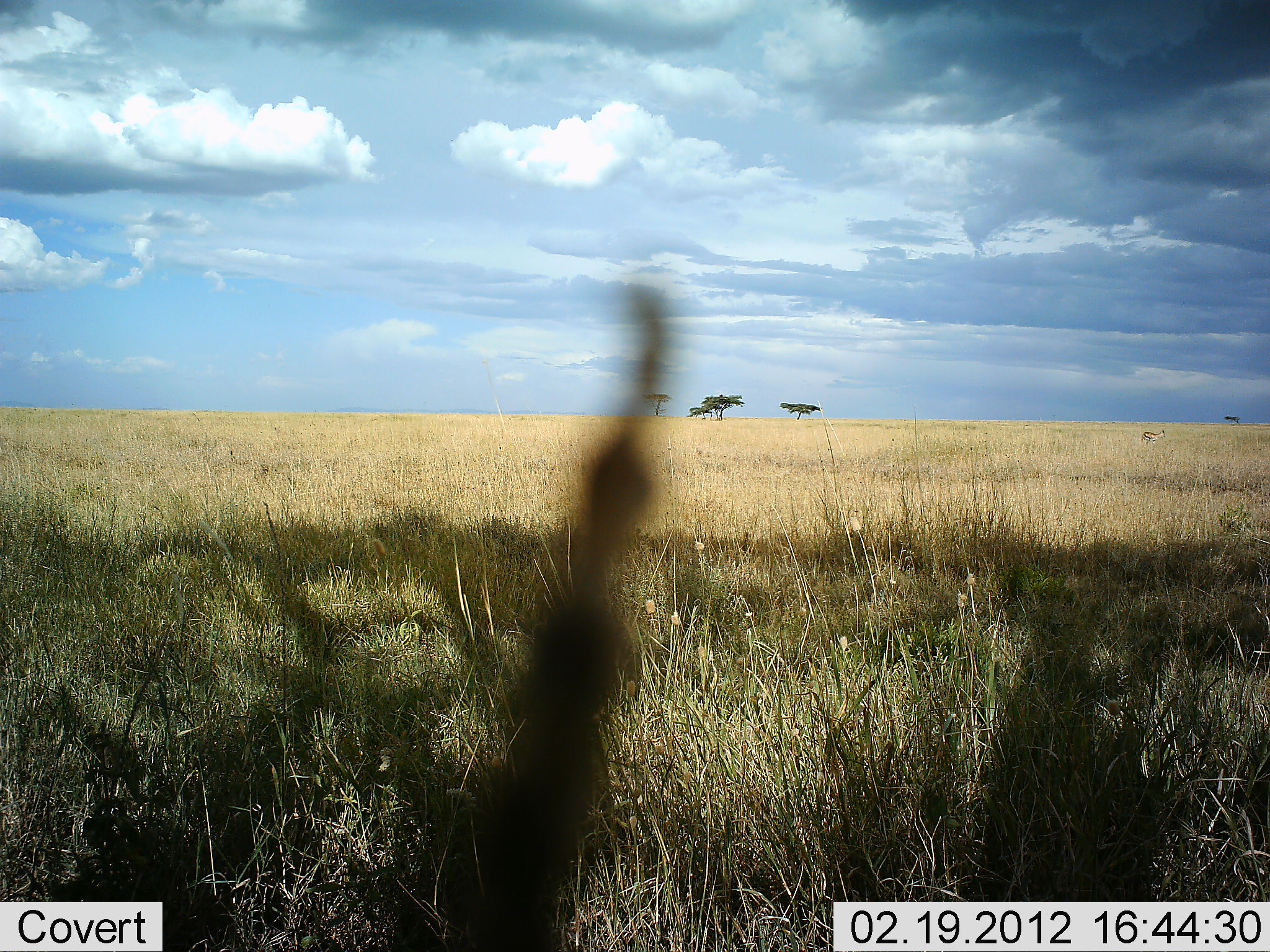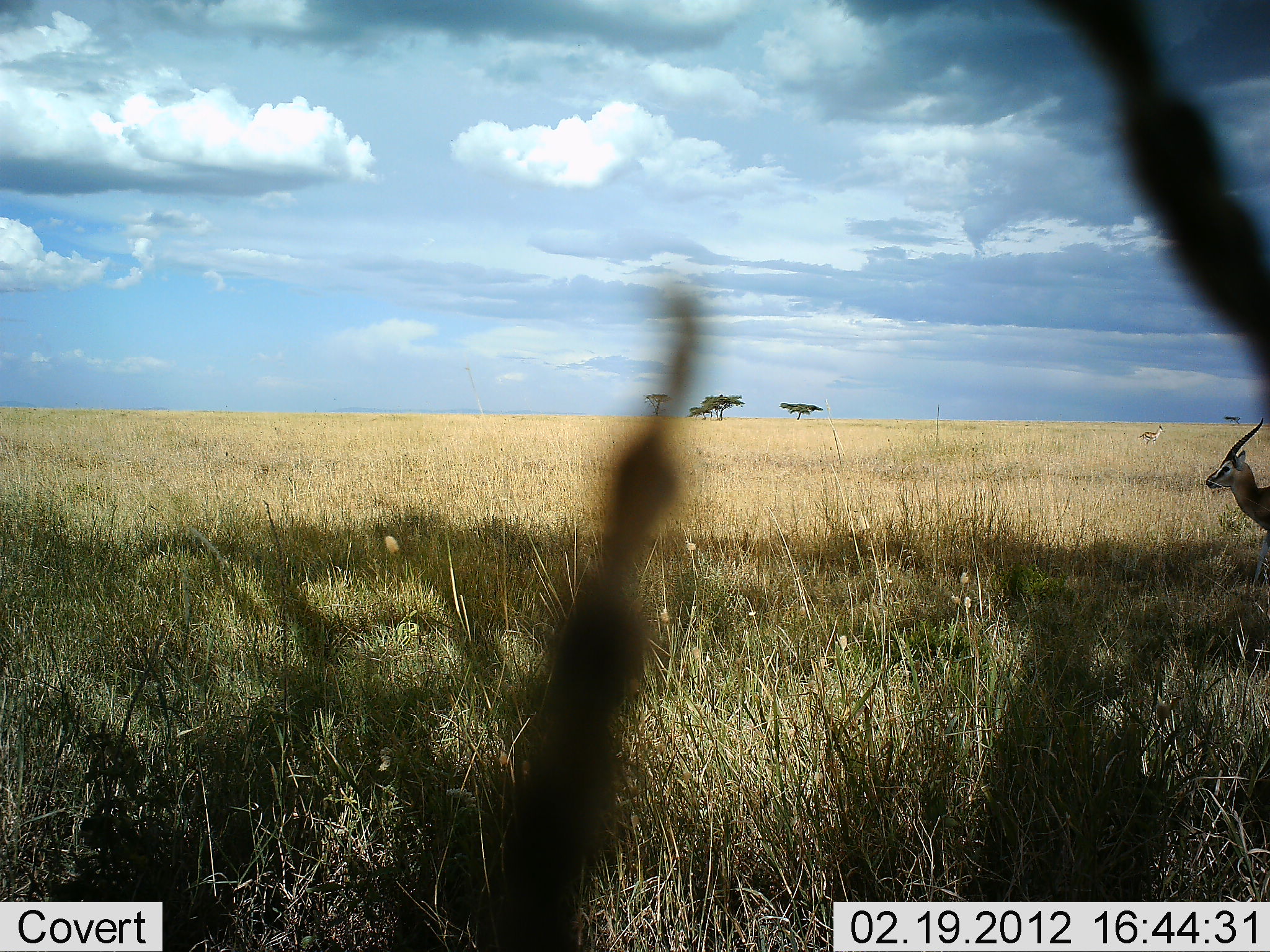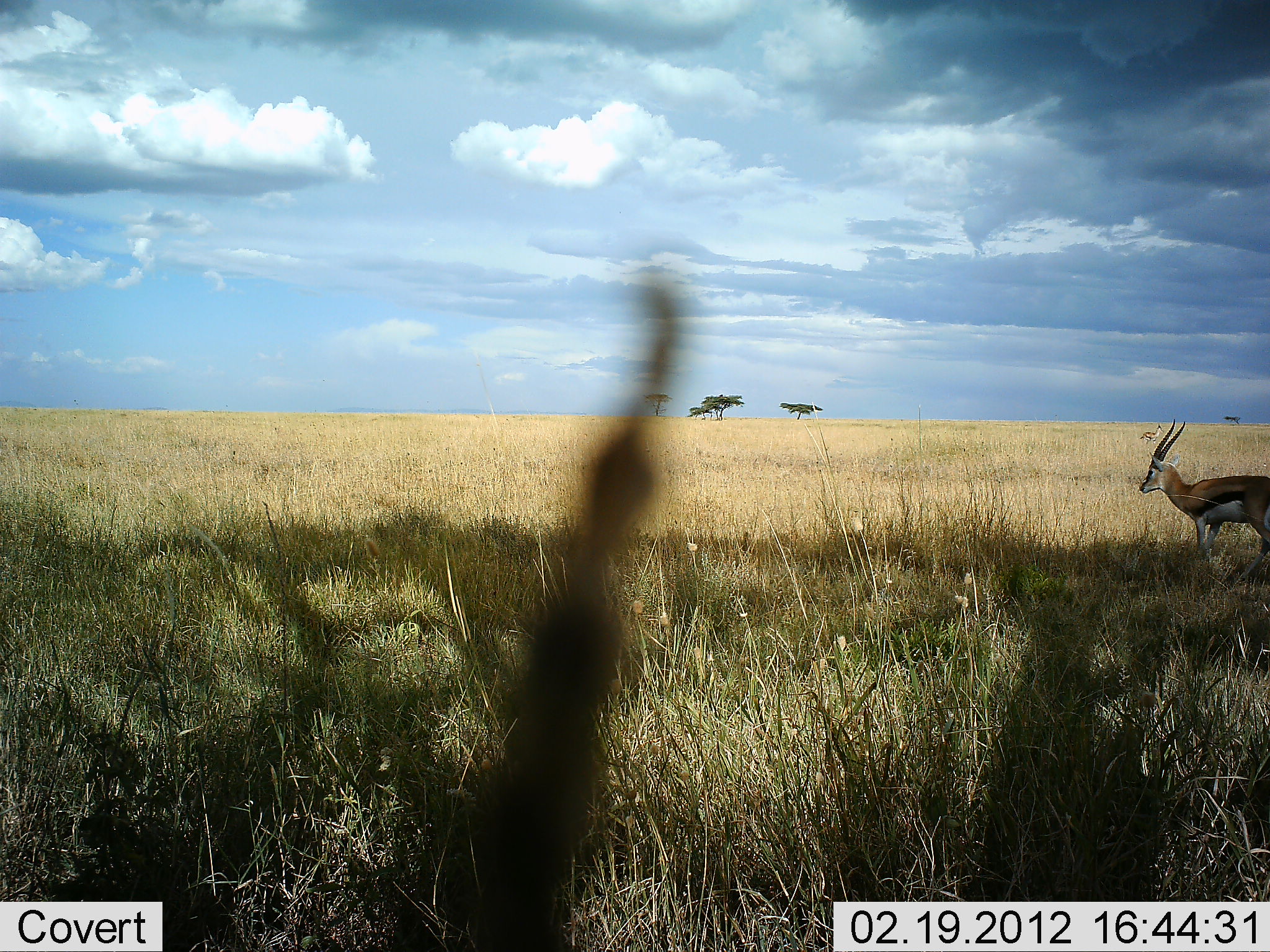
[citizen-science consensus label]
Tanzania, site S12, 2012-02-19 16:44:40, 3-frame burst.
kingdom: Animalia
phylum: Chordata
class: Mammalia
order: Artiodactyla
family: Bovidae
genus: Eudorcas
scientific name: Eudorcas thomsonii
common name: thomson's gazelle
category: gazellethomsons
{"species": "gazellethomsons (thomson's gazelle) (Eudorcas thomsonii)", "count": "1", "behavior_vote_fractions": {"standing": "26%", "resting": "0%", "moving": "96%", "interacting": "0%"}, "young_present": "0%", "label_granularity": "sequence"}